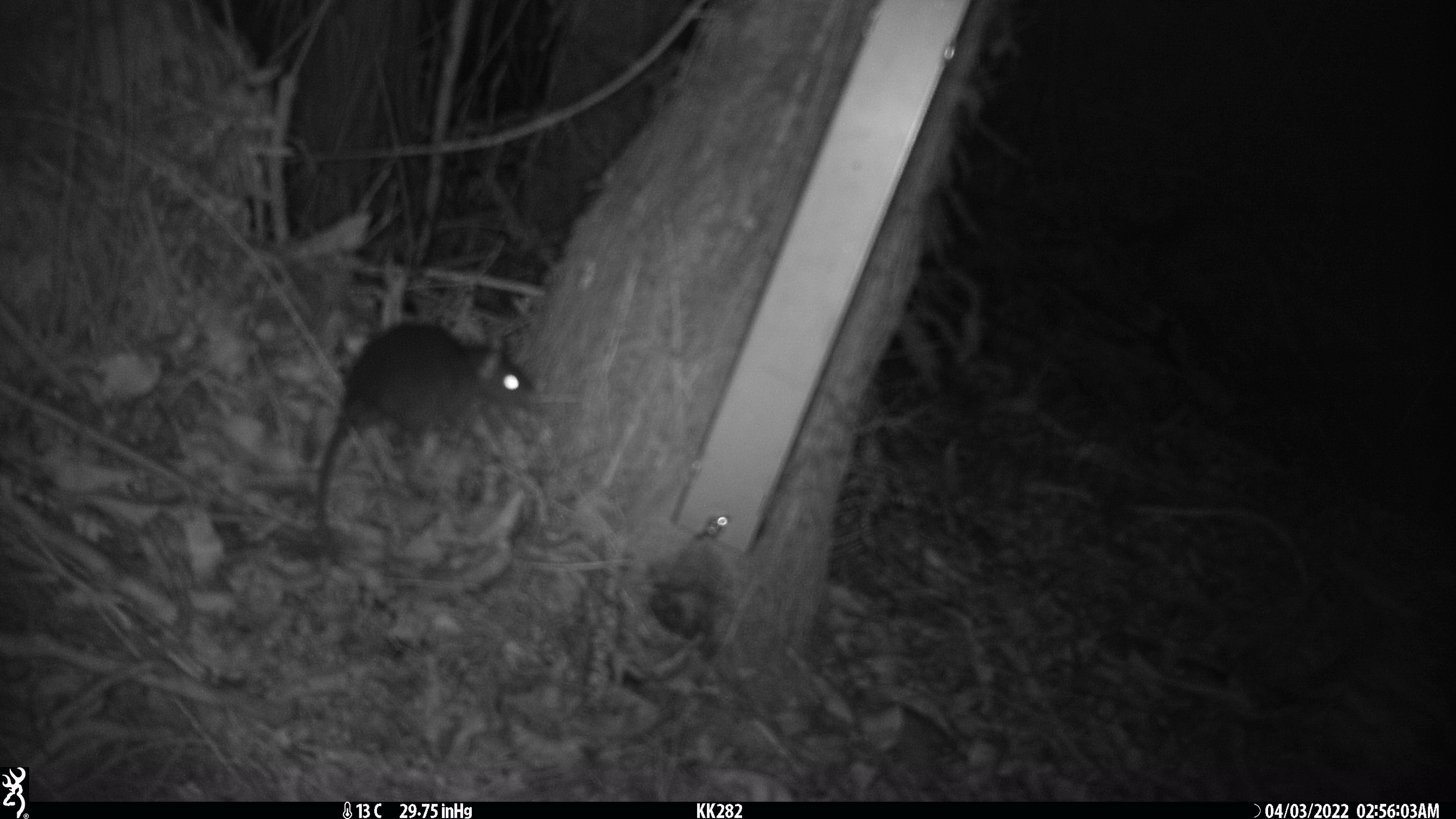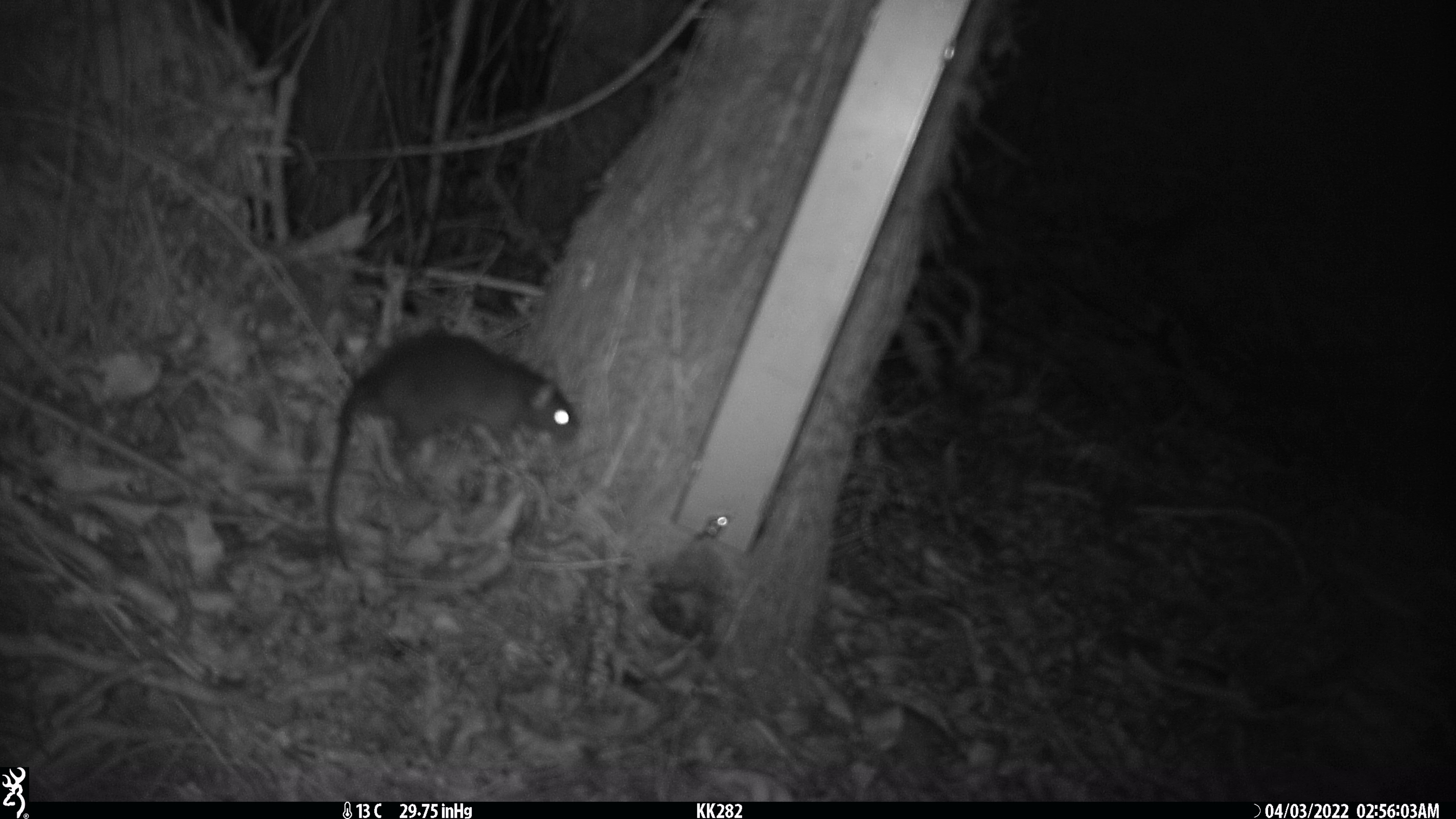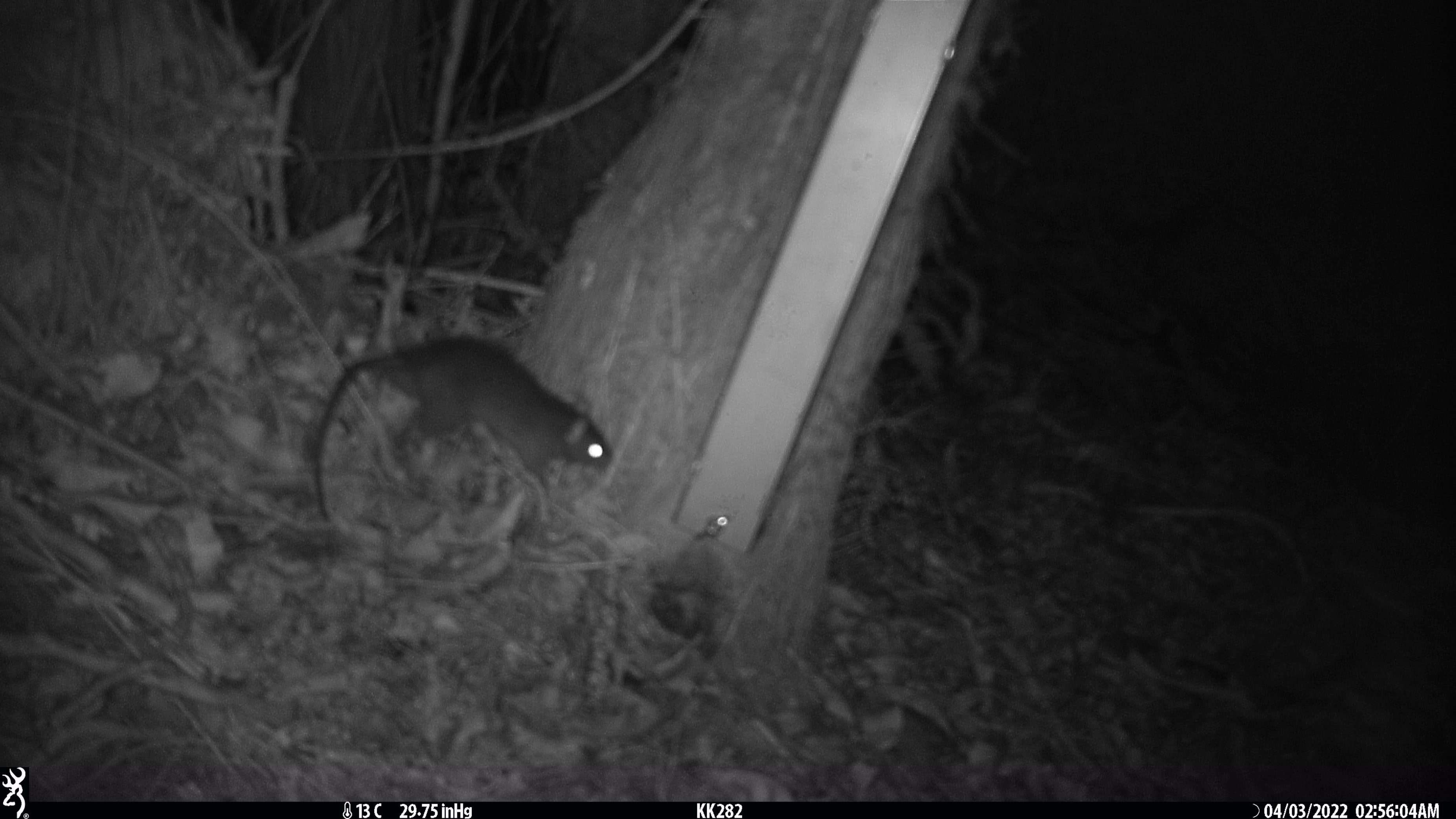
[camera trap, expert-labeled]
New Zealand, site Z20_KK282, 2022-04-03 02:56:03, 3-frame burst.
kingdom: Animalia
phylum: Chordata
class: Mammalia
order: Rodentia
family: Muridae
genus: Rattus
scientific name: Rattus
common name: rat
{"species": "rat (Rattus)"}